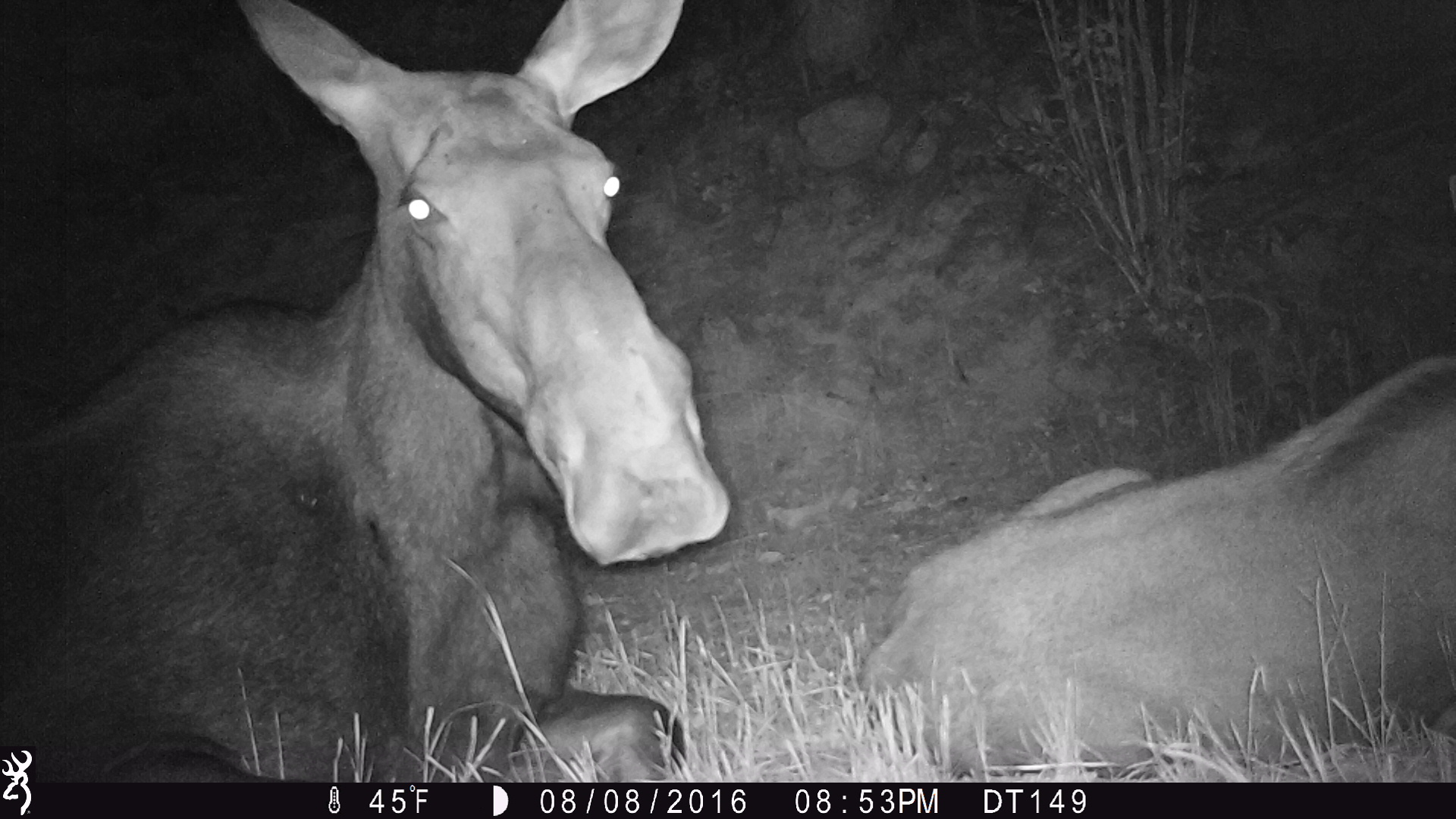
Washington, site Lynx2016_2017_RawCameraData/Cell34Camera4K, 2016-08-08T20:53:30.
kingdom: Animalia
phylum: Chordata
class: Mammalia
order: Artiodactyla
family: Cervidae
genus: Alces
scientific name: Alces alces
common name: moose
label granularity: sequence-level